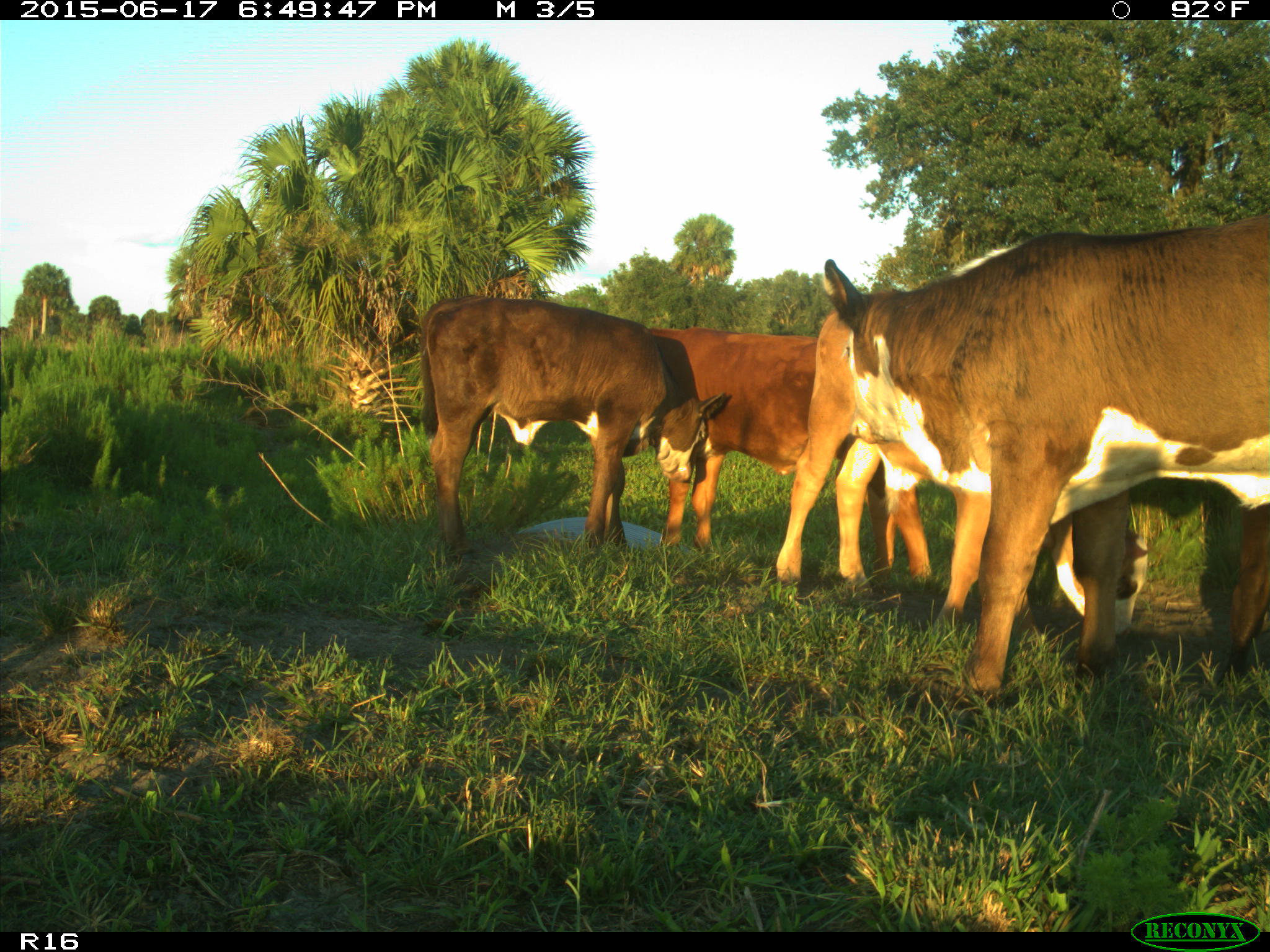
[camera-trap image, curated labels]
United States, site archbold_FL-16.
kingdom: Animalia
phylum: Chordata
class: Mammalia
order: Artiodactyla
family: Bovidae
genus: Bos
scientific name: Bos taurus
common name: domestic cow